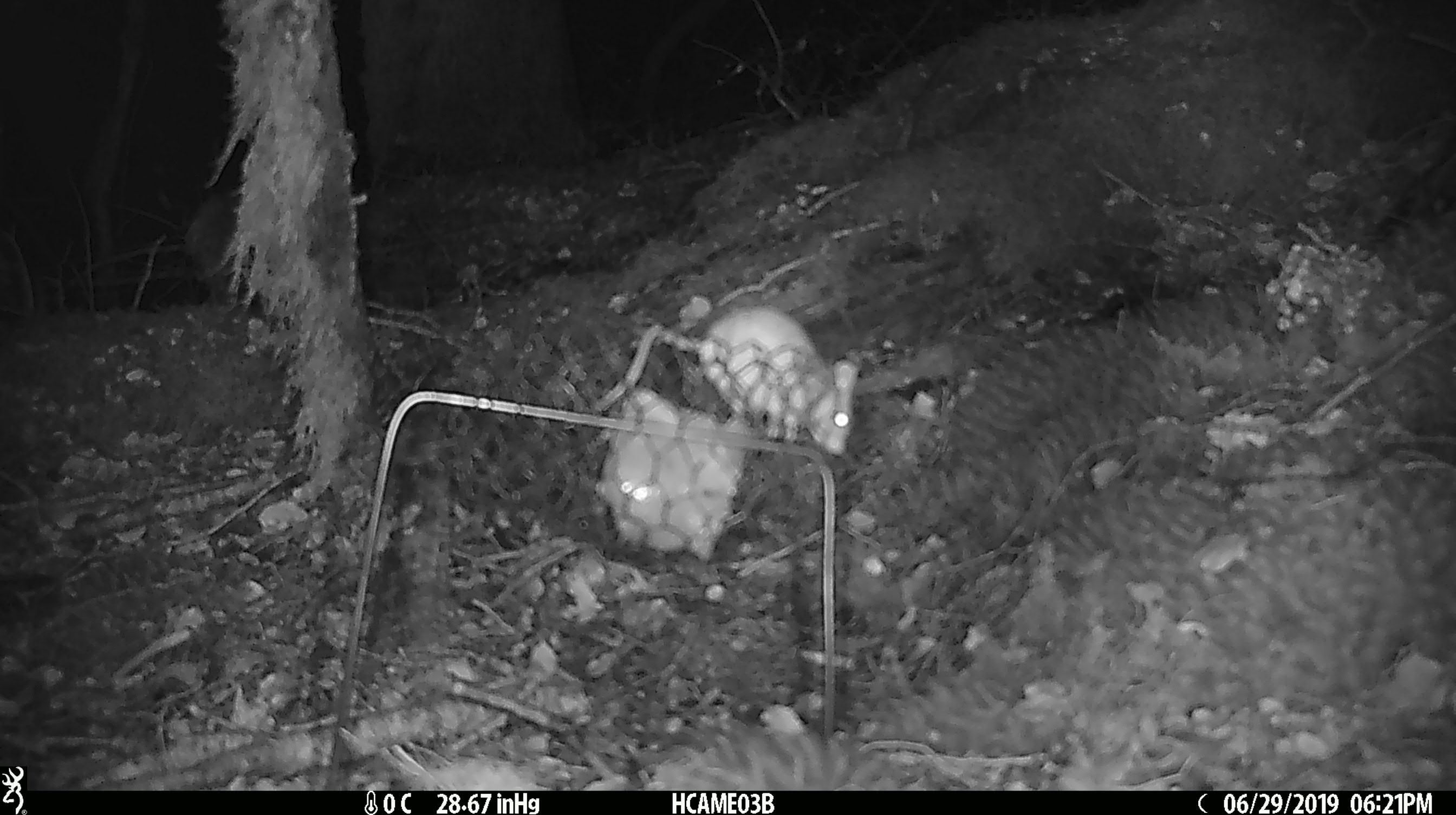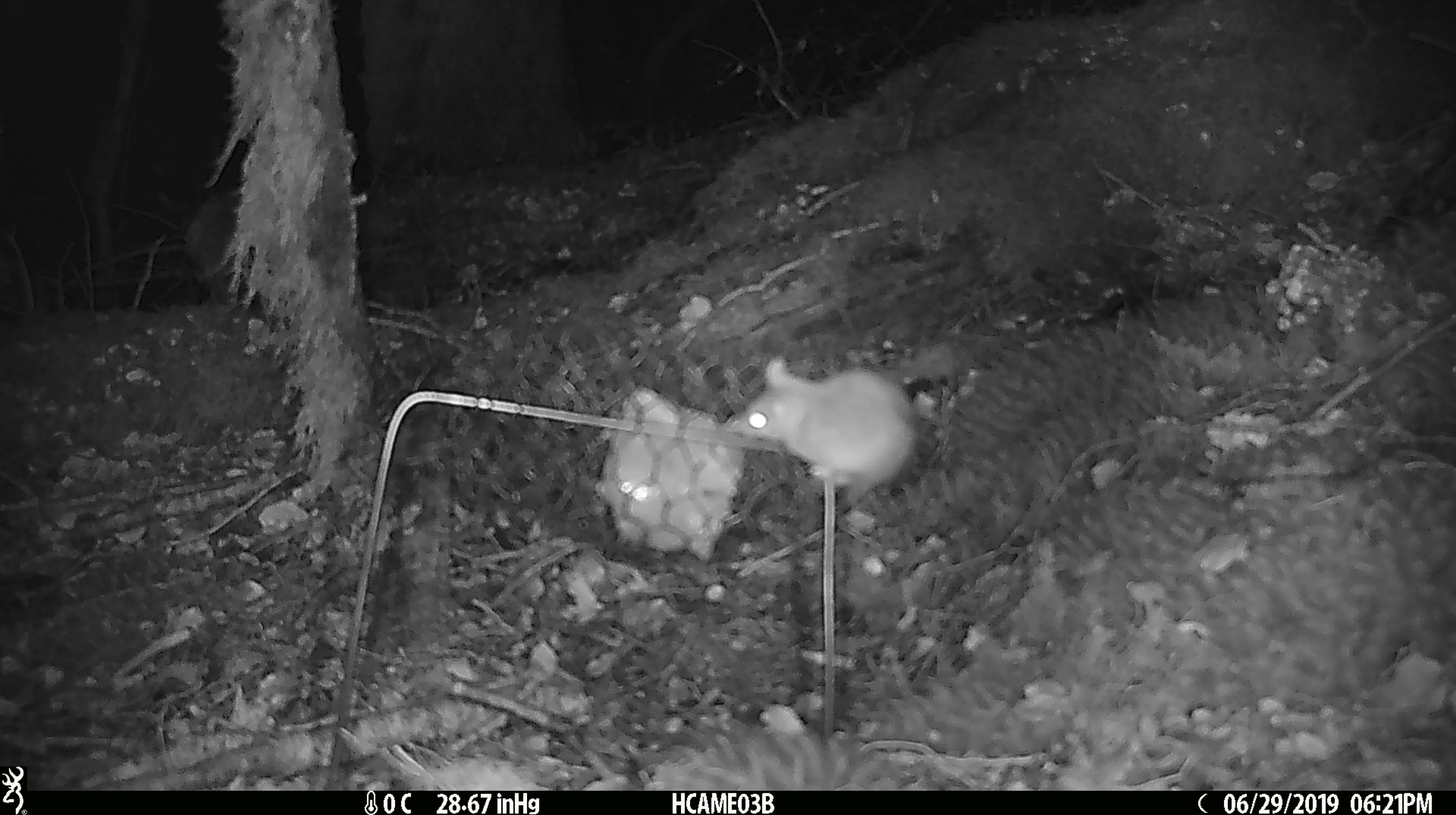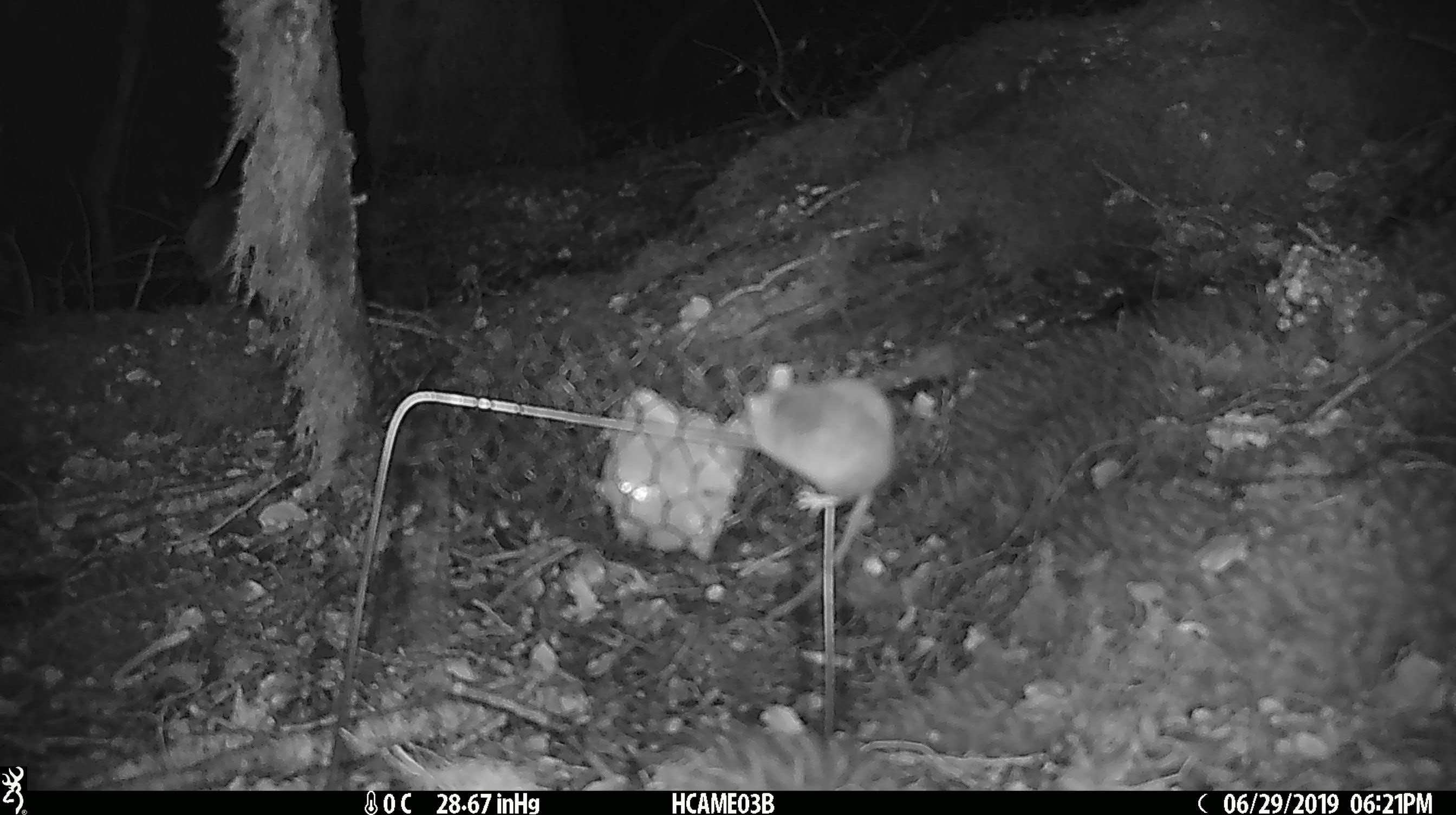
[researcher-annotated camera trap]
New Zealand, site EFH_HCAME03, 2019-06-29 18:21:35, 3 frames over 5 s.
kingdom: Animalia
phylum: Chordata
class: Mammalia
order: Rodentia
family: Muridae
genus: Mus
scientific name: Mus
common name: mouse